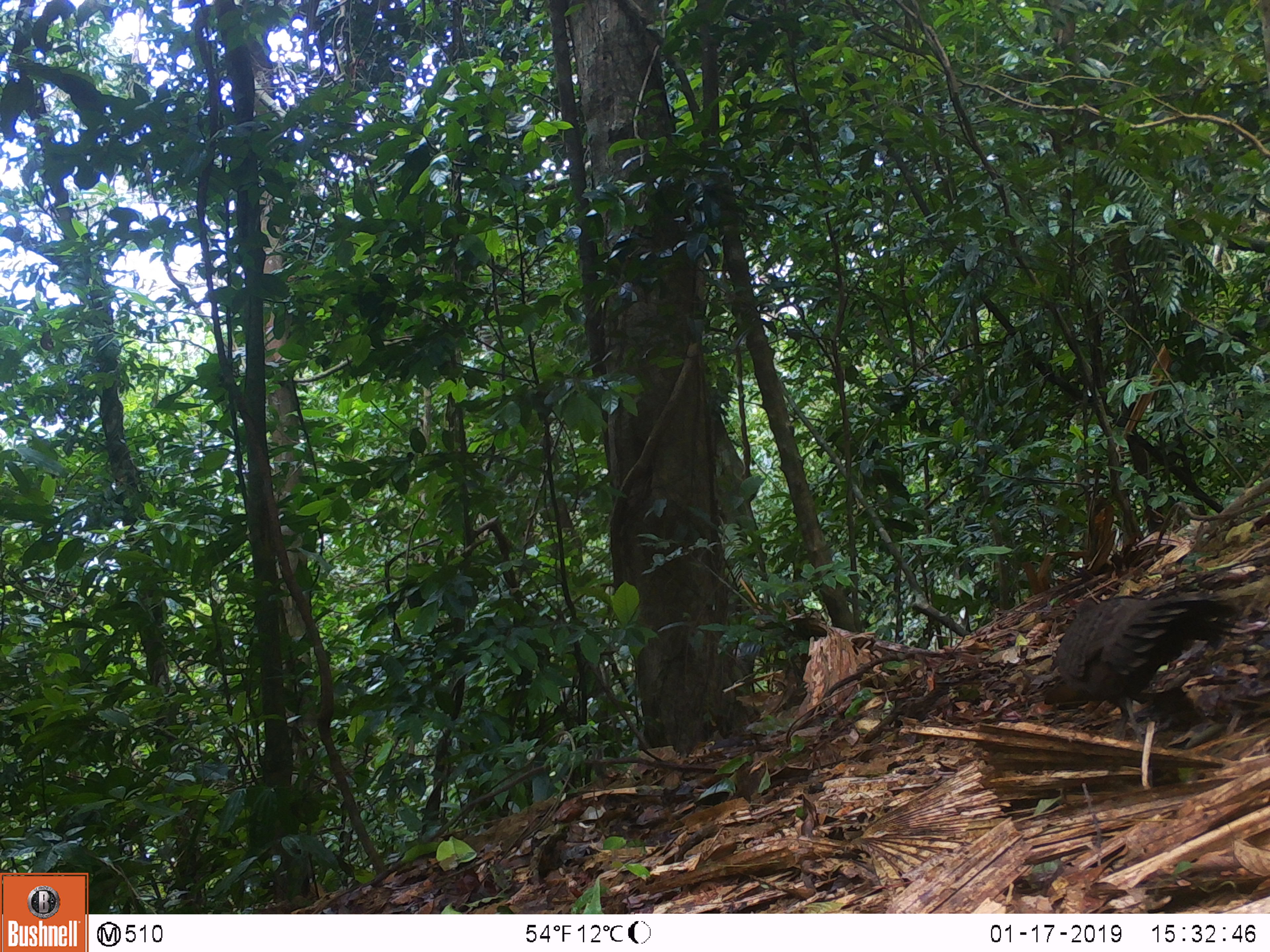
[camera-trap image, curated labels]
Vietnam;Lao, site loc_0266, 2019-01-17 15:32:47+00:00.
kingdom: Animalia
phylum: Chordata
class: Aves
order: Galliformes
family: Phasianidae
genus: Polyplectron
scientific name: Polyplectron bicalcaratum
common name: gray peacock-pheasant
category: grey peacock pheasant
Grey peacock pheasant (gray peacock-pheasant) (Polyplectron bicalcaratum). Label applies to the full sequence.